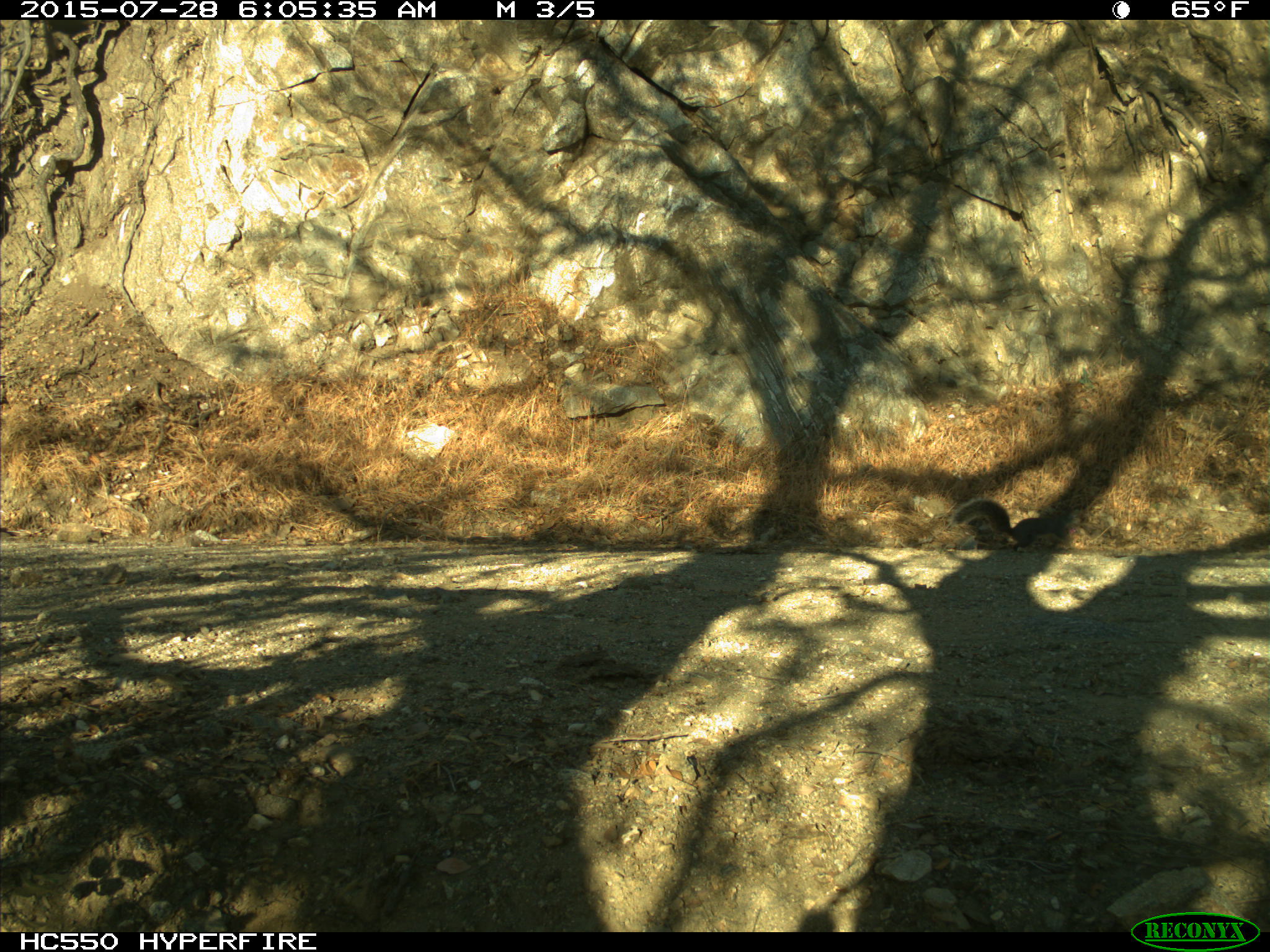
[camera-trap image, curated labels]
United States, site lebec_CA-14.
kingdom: Animalia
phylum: Chordata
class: Mammalia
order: Rodentia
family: Sciuridae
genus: Sciurus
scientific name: Sciurus carolinensis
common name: eastern gray squirrel